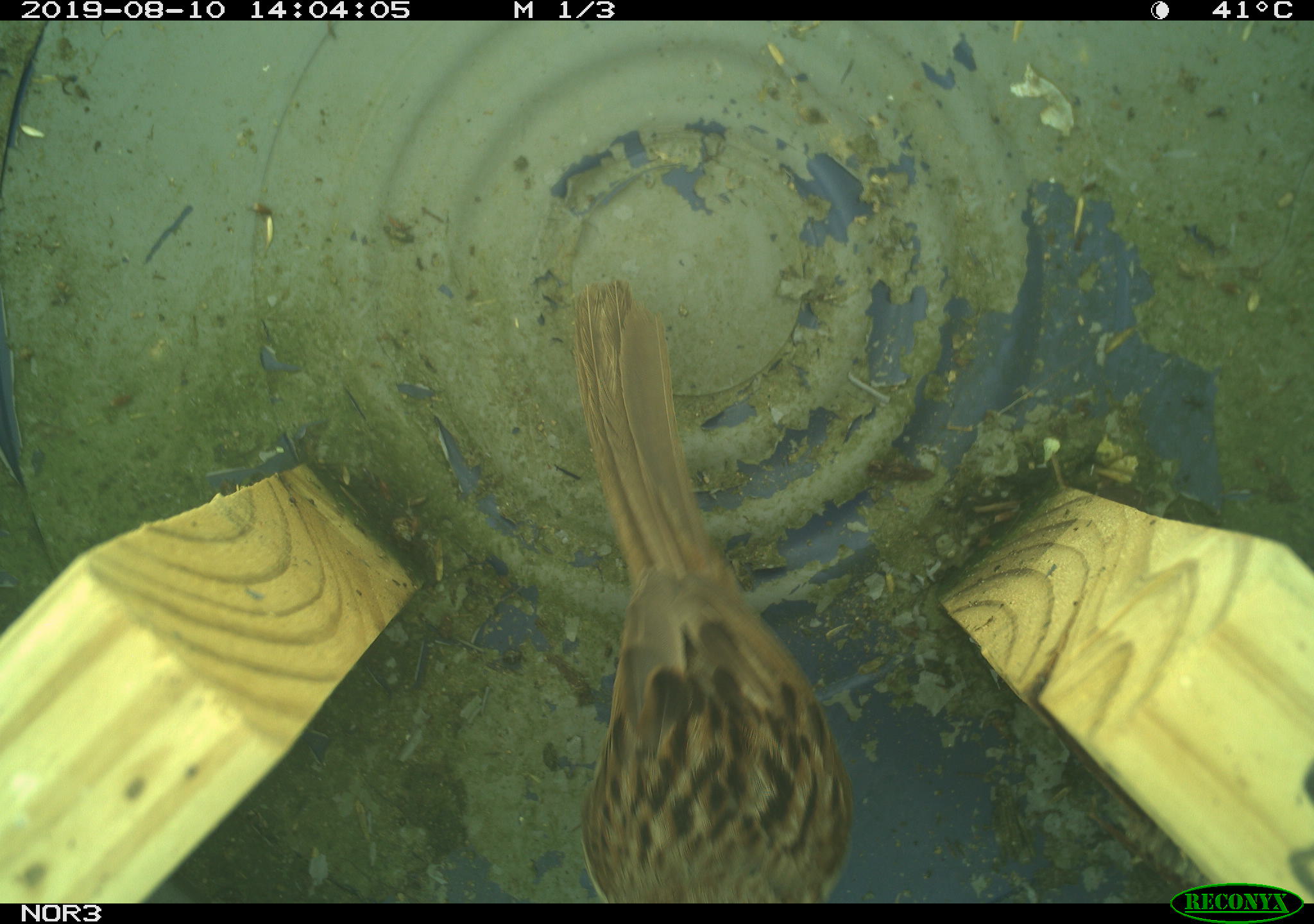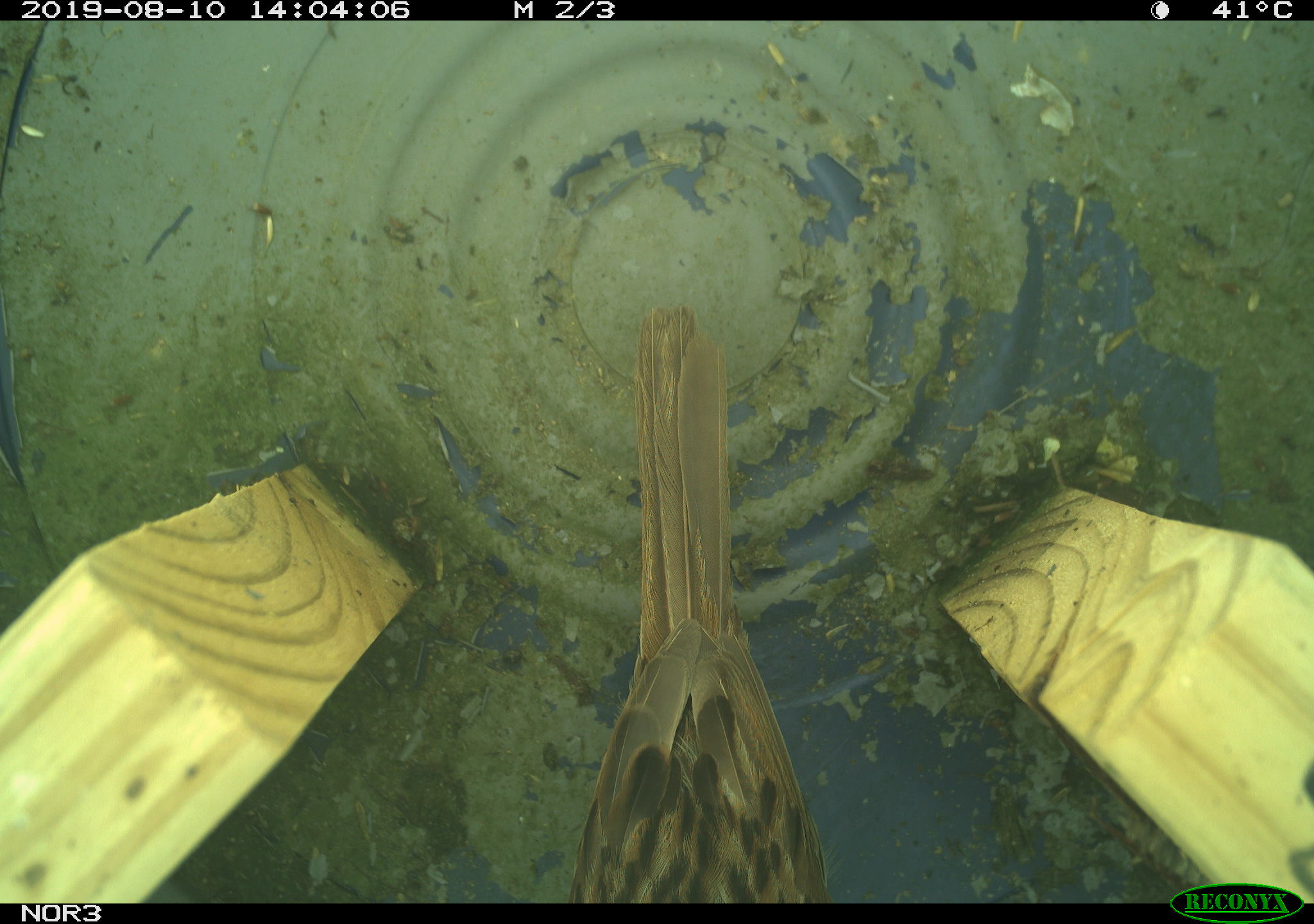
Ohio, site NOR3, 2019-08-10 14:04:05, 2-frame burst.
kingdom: Animalia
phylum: Chordata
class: Aves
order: Passeriformes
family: Passerellidae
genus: Melospiza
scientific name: Melospiza melodia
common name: song sparrow